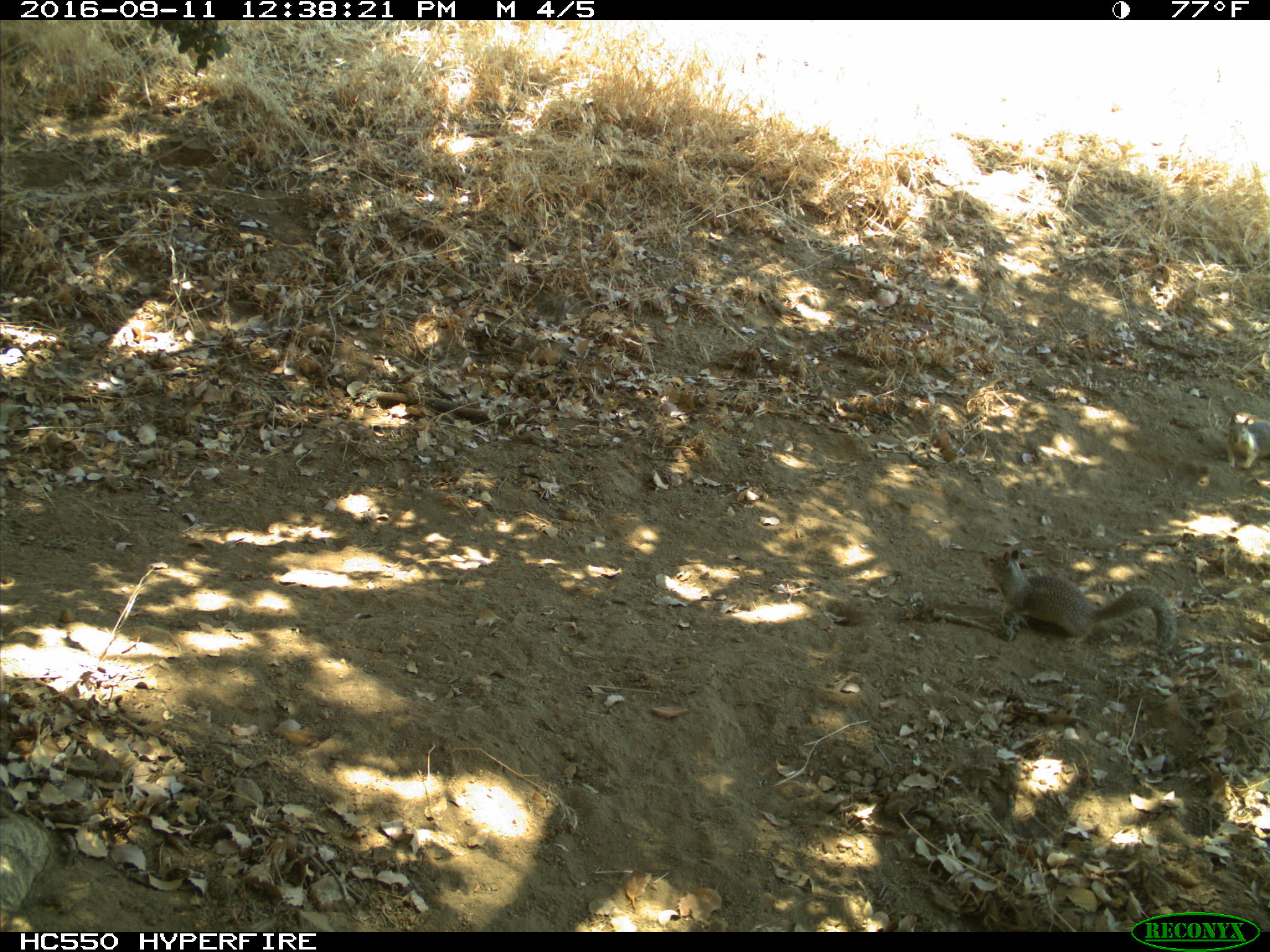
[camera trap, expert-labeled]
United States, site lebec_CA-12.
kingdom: Animalia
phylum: Chordata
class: Mammalia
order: Rodentia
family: Sciuridae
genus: Otospermophilus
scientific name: Otospermophilus beecheyi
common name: california ground squirrel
Otospermophilus beecheyi (california ground squirrel).